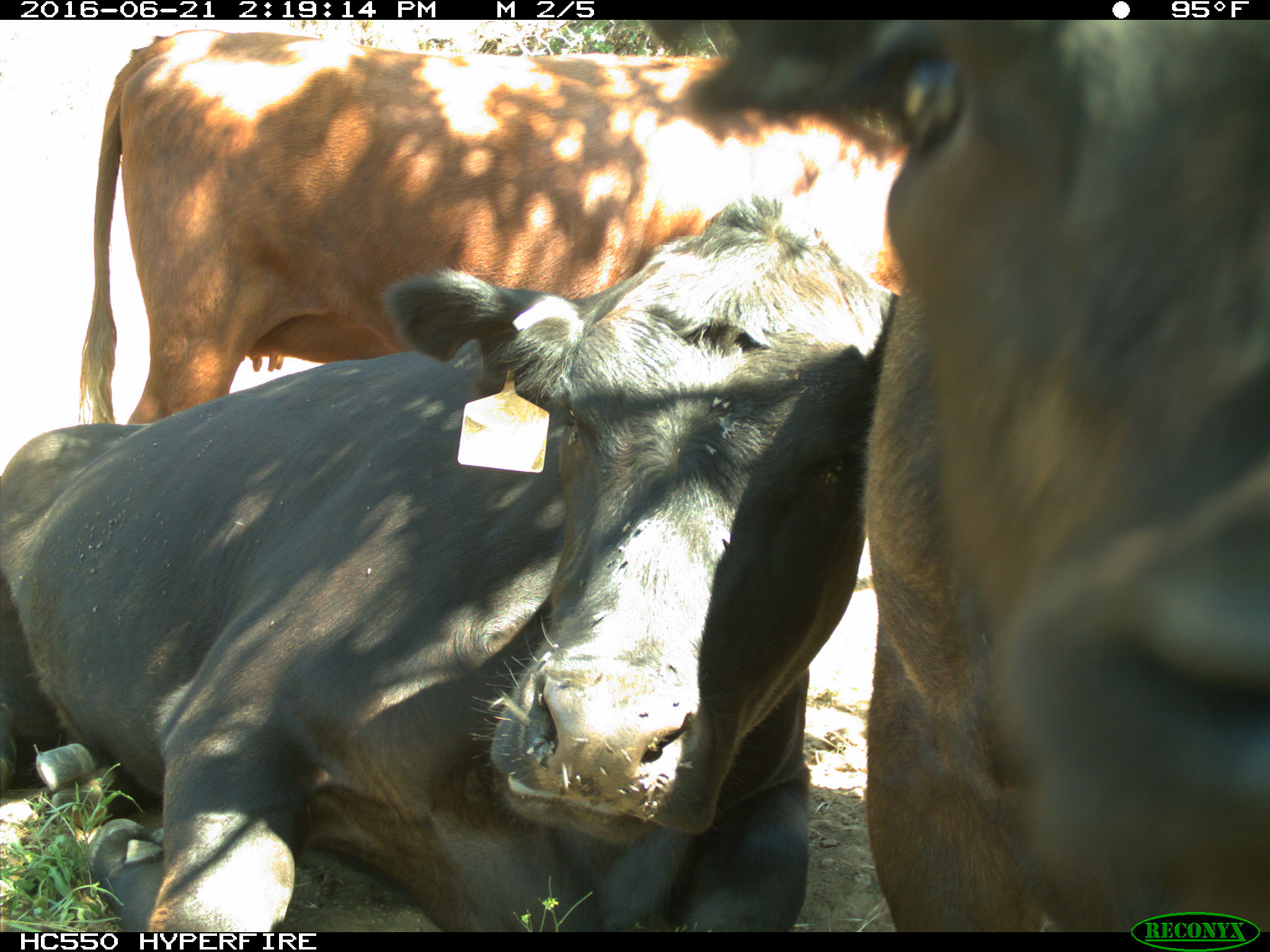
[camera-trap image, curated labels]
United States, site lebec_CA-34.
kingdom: Animalia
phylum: Chordata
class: Mammalia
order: Artiodactyla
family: Bovidae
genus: Bos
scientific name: Bos taurus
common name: domestic cow